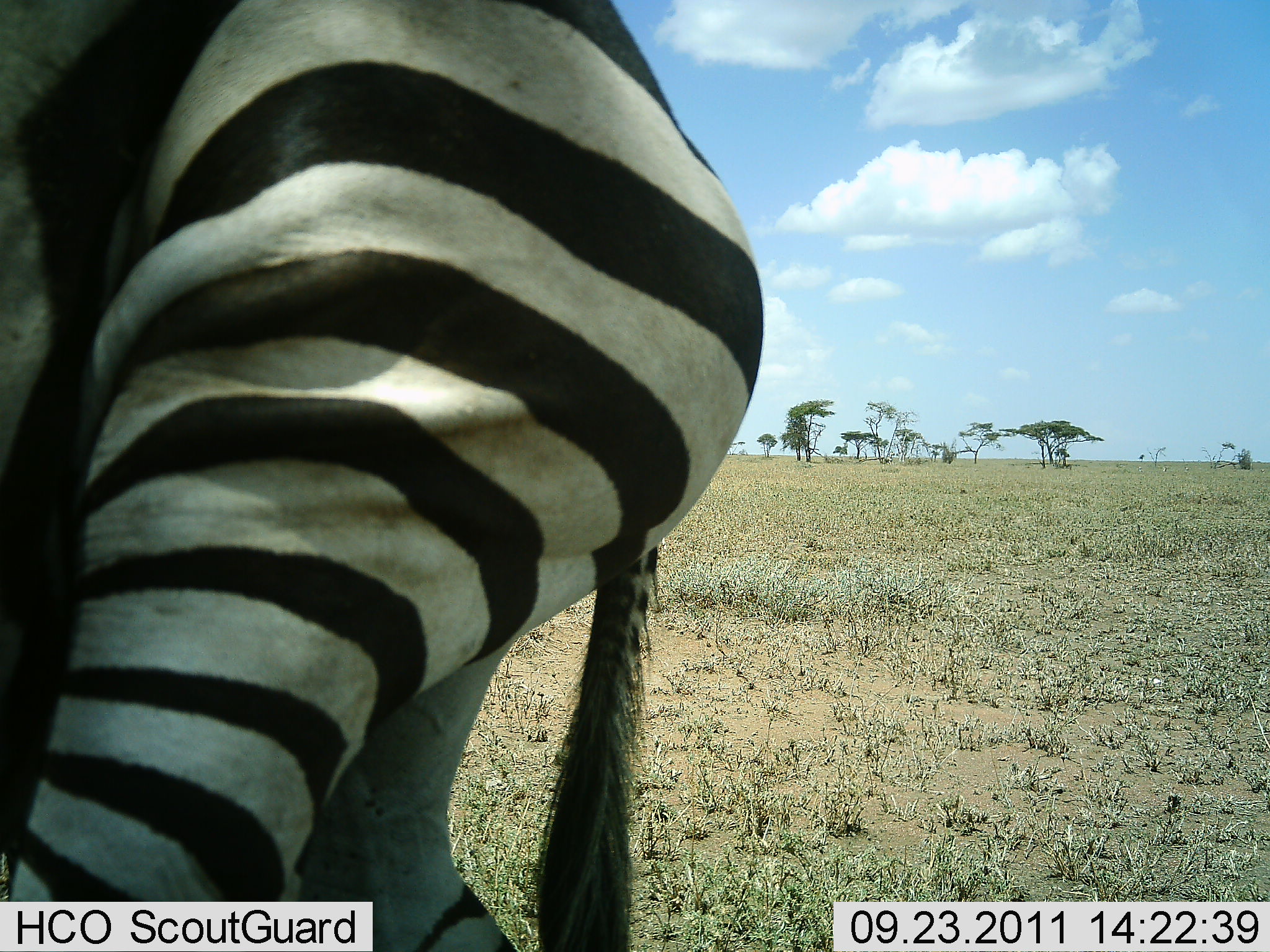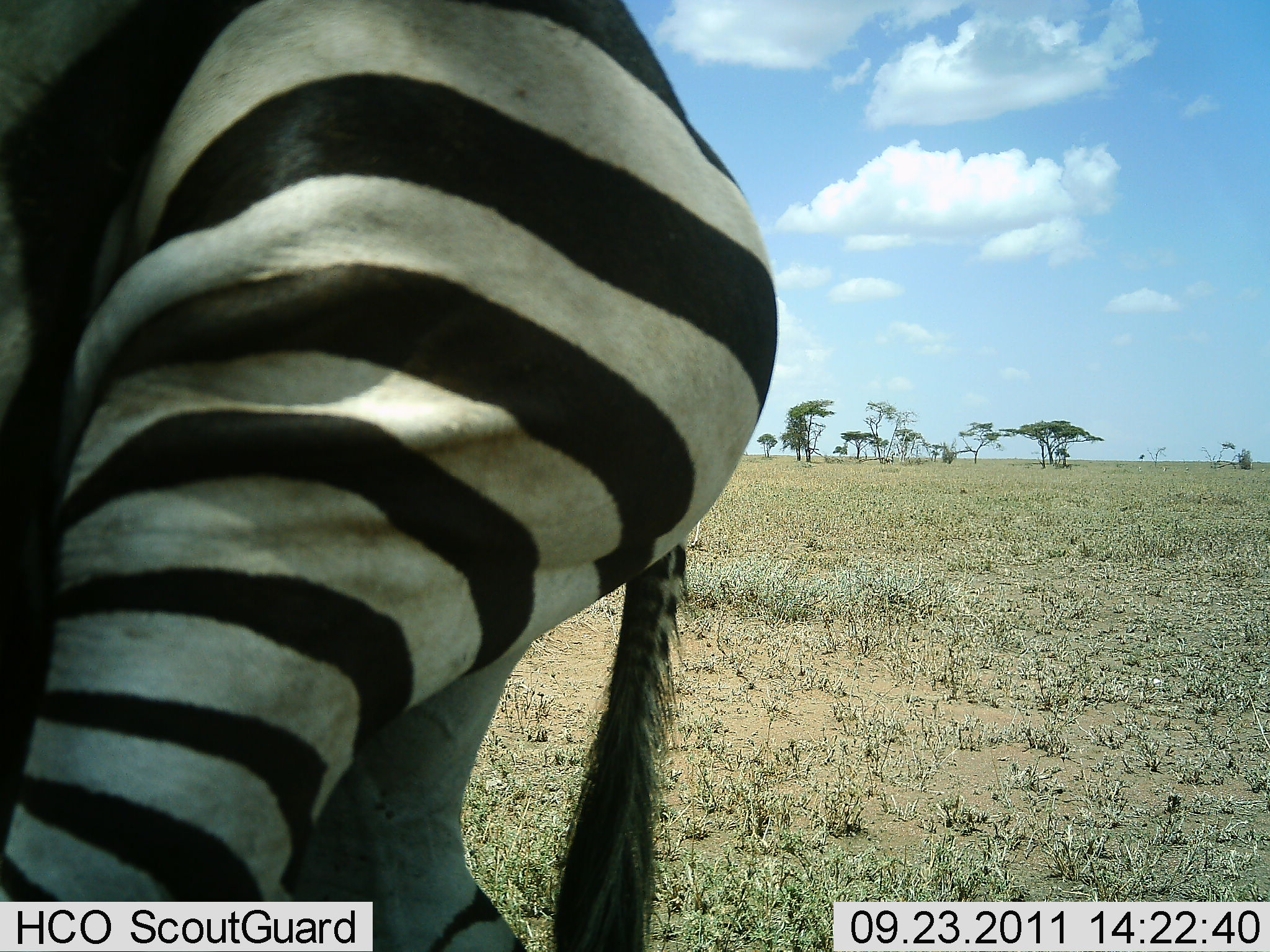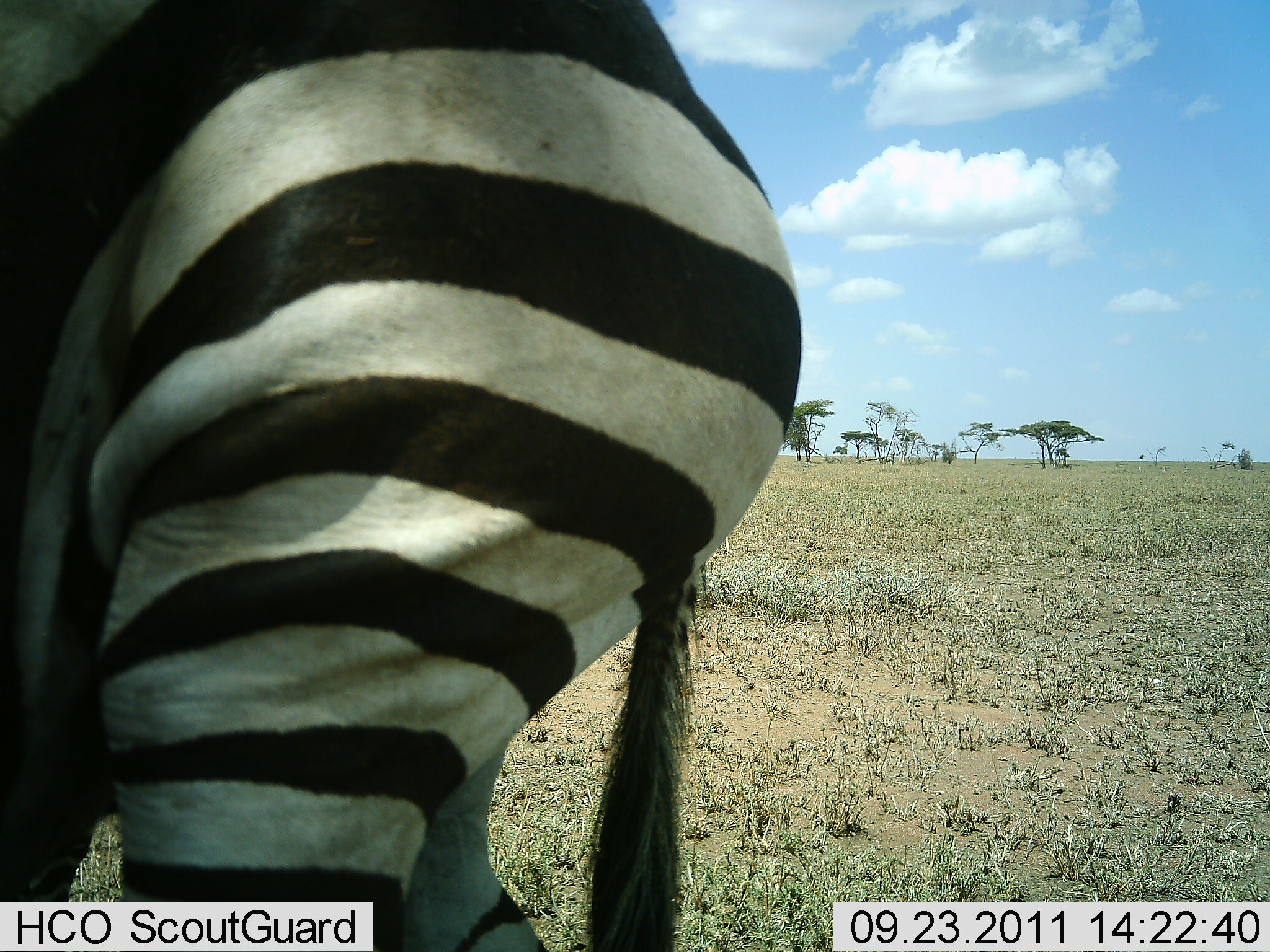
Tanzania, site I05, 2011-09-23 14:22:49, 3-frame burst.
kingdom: Animalia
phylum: Chordata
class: Mammalia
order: Perissodactyla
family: Equidae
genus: Equus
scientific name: Equus quagga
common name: plains zebra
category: zebra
Zebra (plains zebra) (Equus quagga), count 1. Behavior (volunteer vote fractions): standing 57%, resting 7%, moving 29%, interacting 7%. Young present (vote fraction): 0%. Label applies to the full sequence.